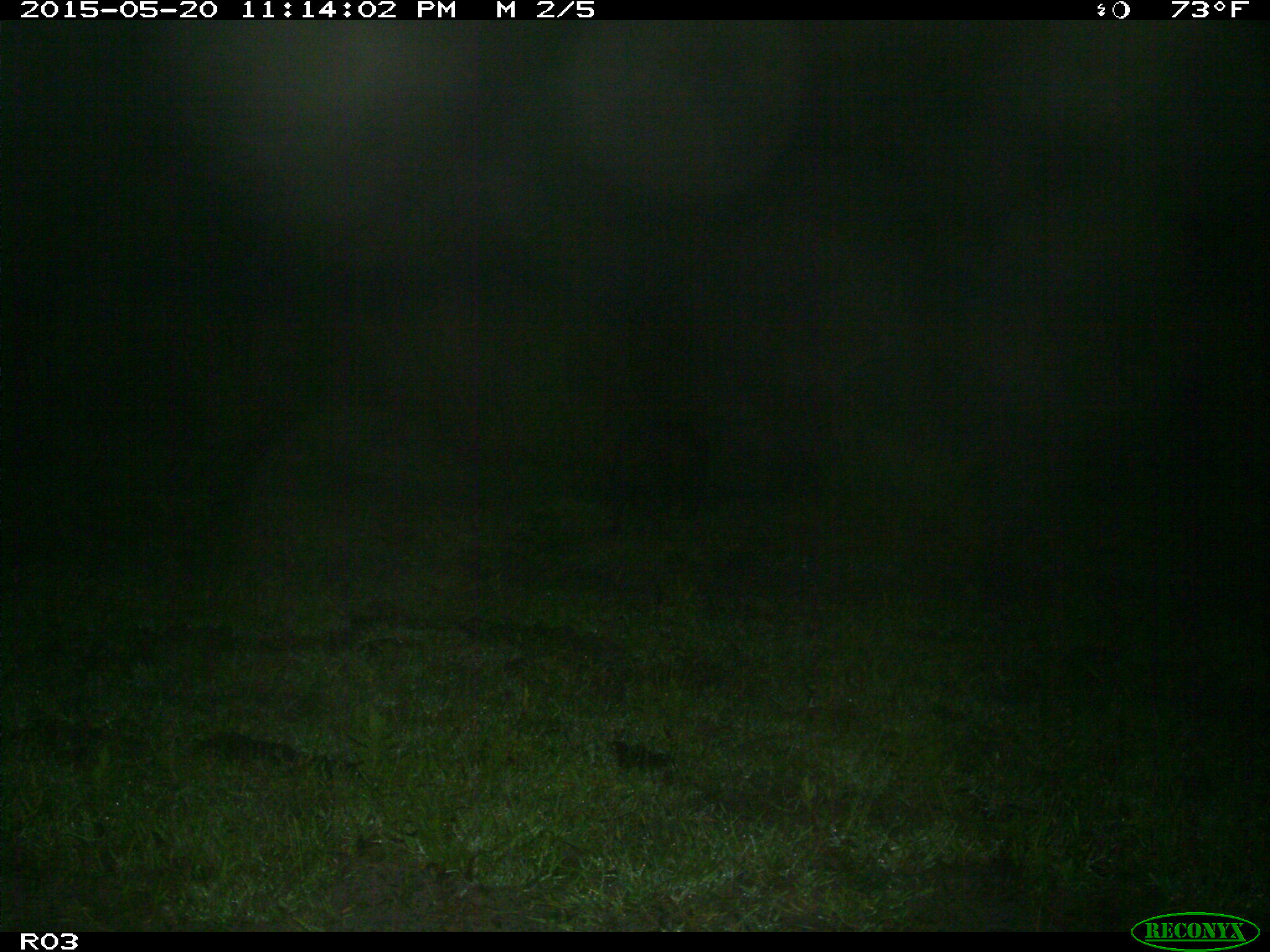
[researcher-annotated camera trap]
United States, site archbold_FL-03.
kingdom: Animalia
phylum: Chordata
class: Mammalia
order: Artiodactyla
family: Suidae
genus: Sus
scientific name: Sus scrofa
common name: wild boar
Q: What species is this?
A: Sus scrofa (wild boar).